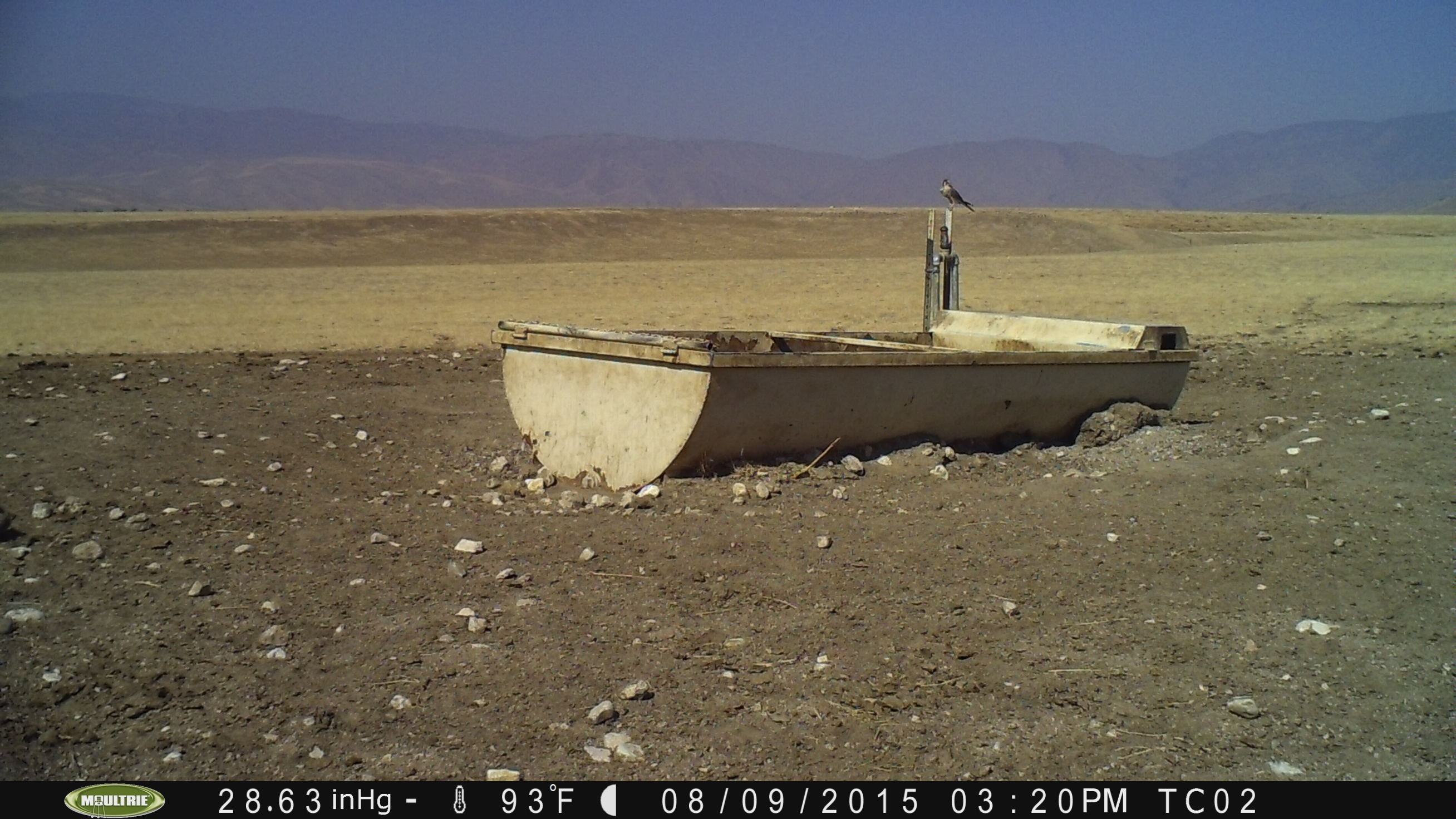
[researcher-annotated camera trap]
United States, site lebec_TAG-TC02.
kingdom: Animalia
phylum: Chordata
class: Aves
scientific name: Aves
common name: birds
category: unidentified bird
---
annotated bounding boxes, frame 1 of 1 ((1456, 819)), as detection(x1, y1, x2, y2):
animal: detection(939, 178, 977, 213)